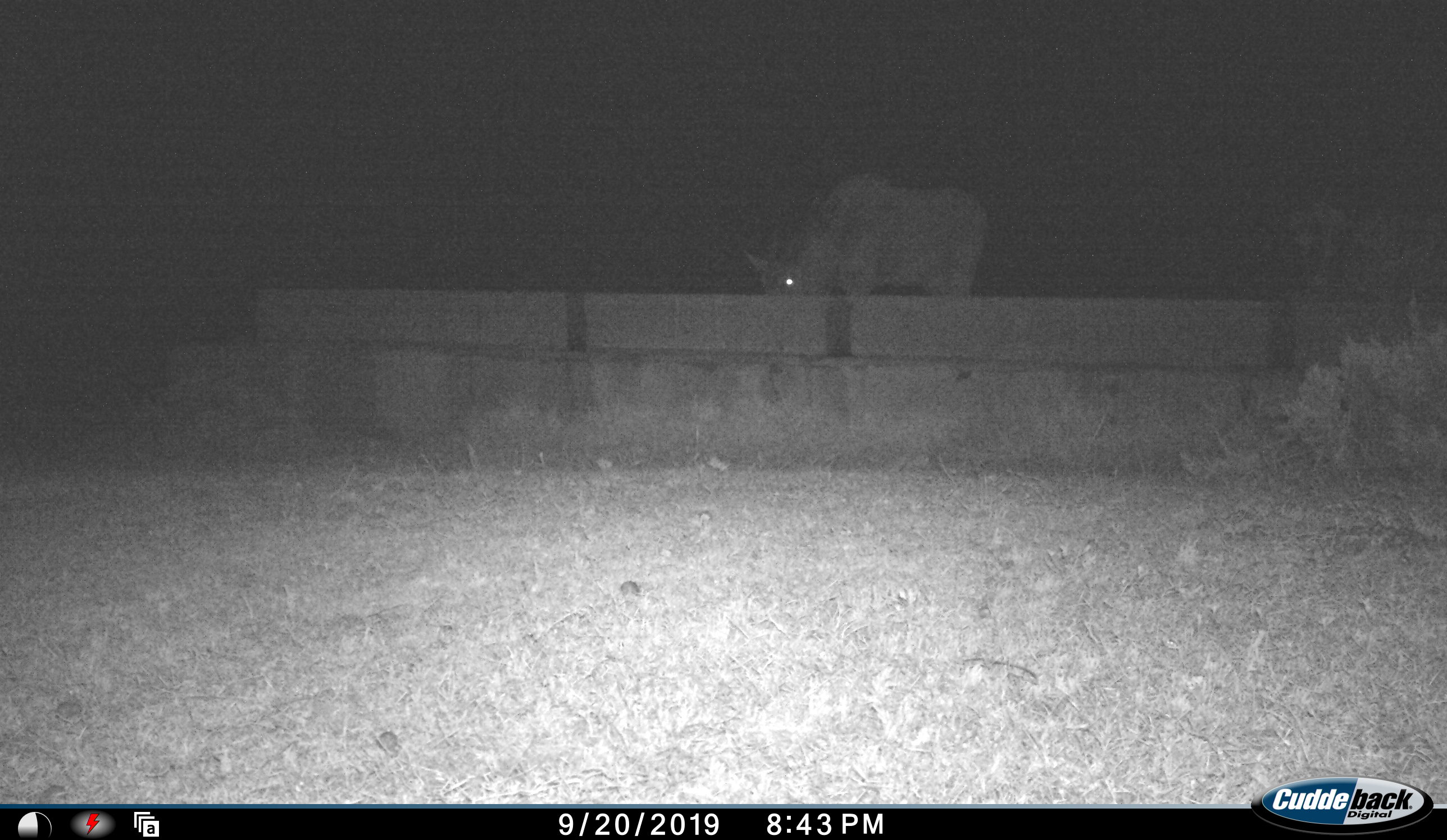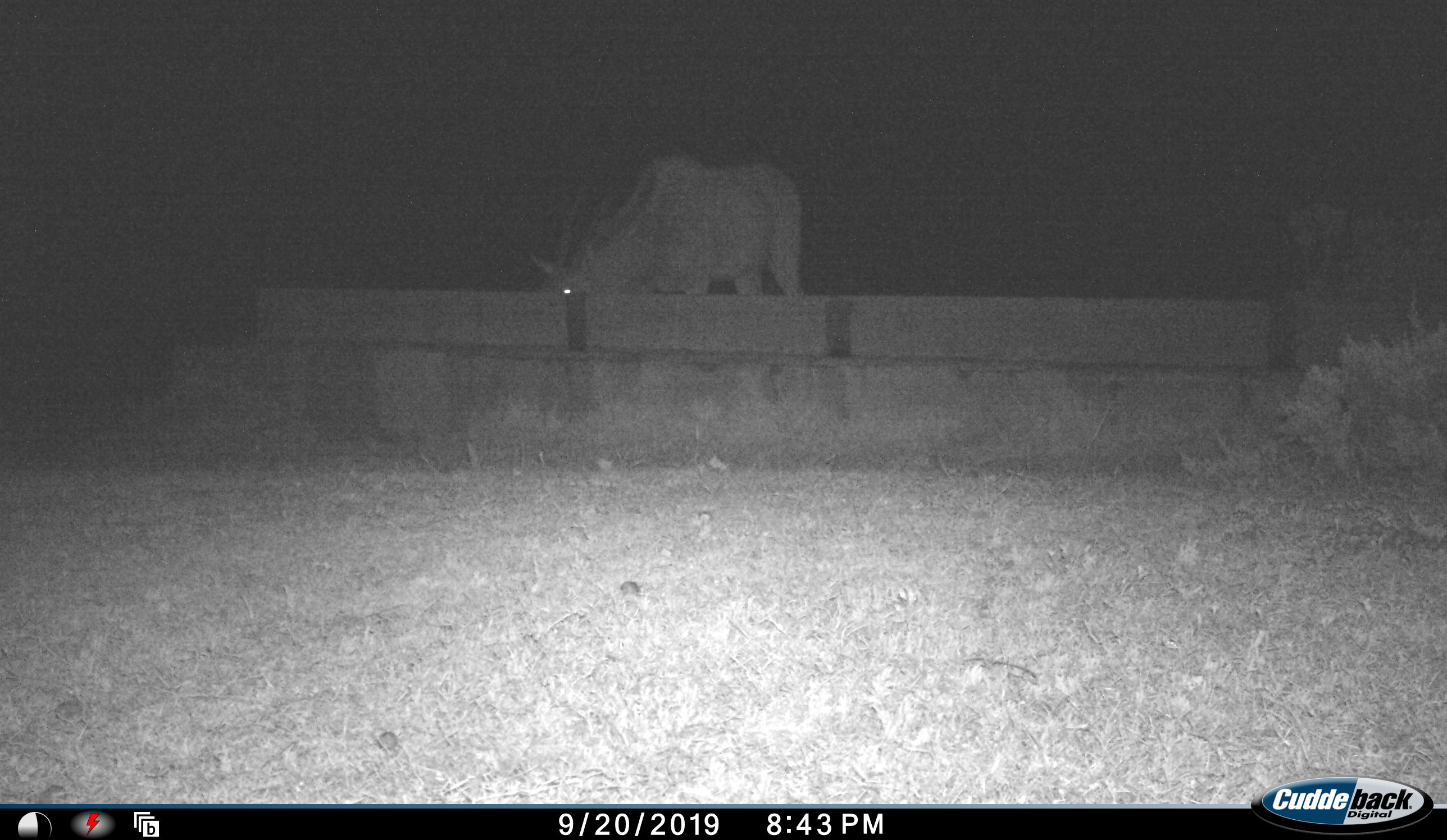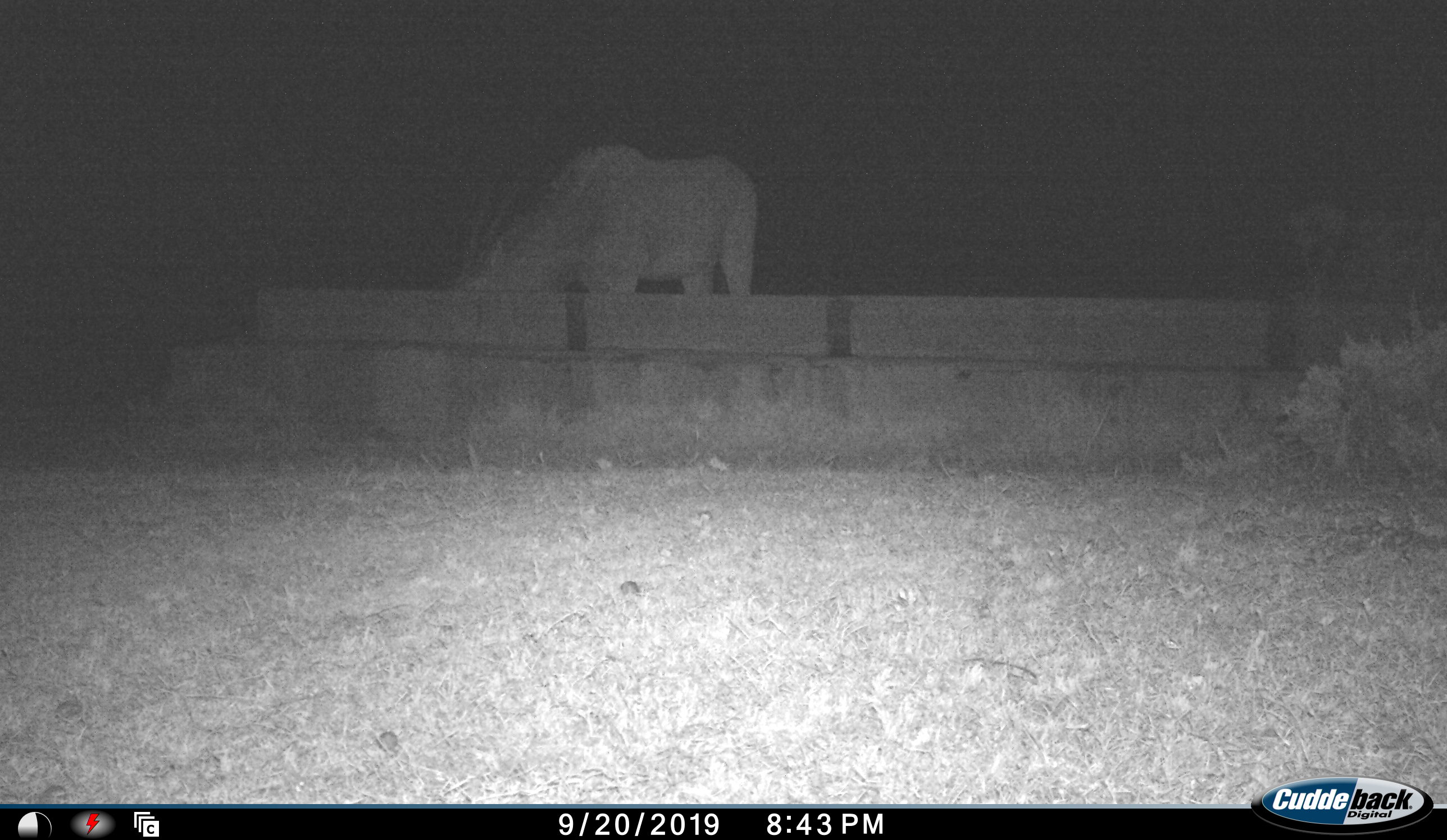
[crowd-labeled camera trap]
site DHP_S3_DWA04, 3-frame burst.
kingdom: Animalia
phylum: Chordata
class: Mammalia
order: Artiodactyla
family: Bovidae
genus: Tragelaphus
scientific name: Tragelaphus oryx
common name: eland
Eland (Tragelaphus oryx), count 1. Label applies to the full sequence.